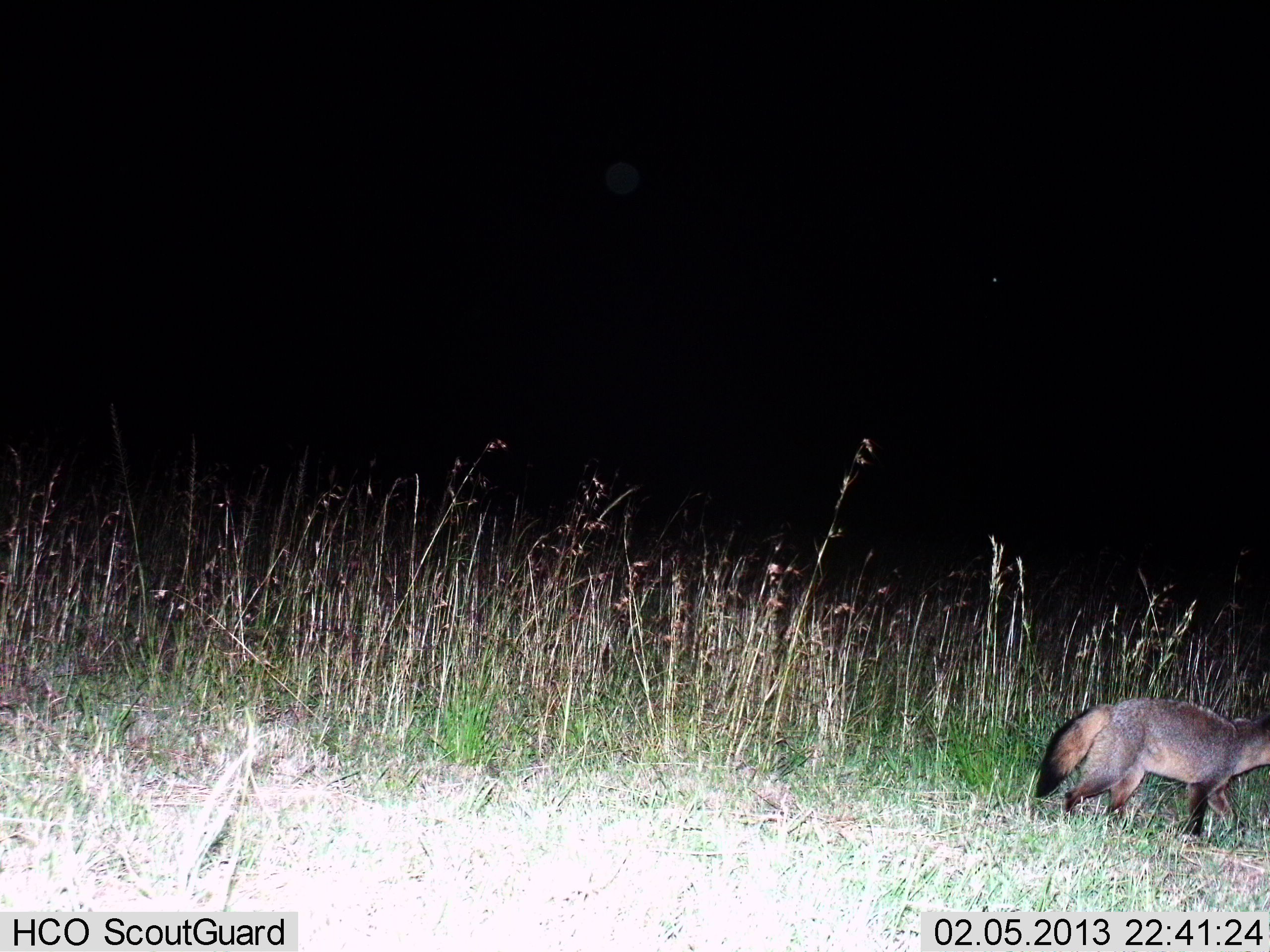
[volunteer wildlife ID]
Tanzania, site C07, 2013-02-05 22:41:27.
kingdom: Animalia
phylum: Chordata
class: Mammalia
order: Carnivora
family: Canidae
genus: Otocyon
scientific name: Otocyon megalotis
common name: bat-eared fox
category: batearedfox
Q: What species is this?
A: Batearedfox (bat-eared fox) (Otocyon megalotis).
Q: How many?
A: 1.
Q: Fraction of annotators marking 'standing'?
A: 32%.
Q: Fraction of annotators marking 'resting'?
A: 0%.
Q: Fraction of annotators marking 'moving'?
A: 77%.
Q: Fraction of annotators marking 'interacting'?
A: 0%.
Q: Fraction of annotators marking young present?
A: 0%.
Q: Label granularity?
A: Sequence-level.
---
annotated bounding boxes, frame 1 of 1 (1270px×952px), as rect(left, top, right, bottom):
animal: rect(1034, 695, 1269, 844)